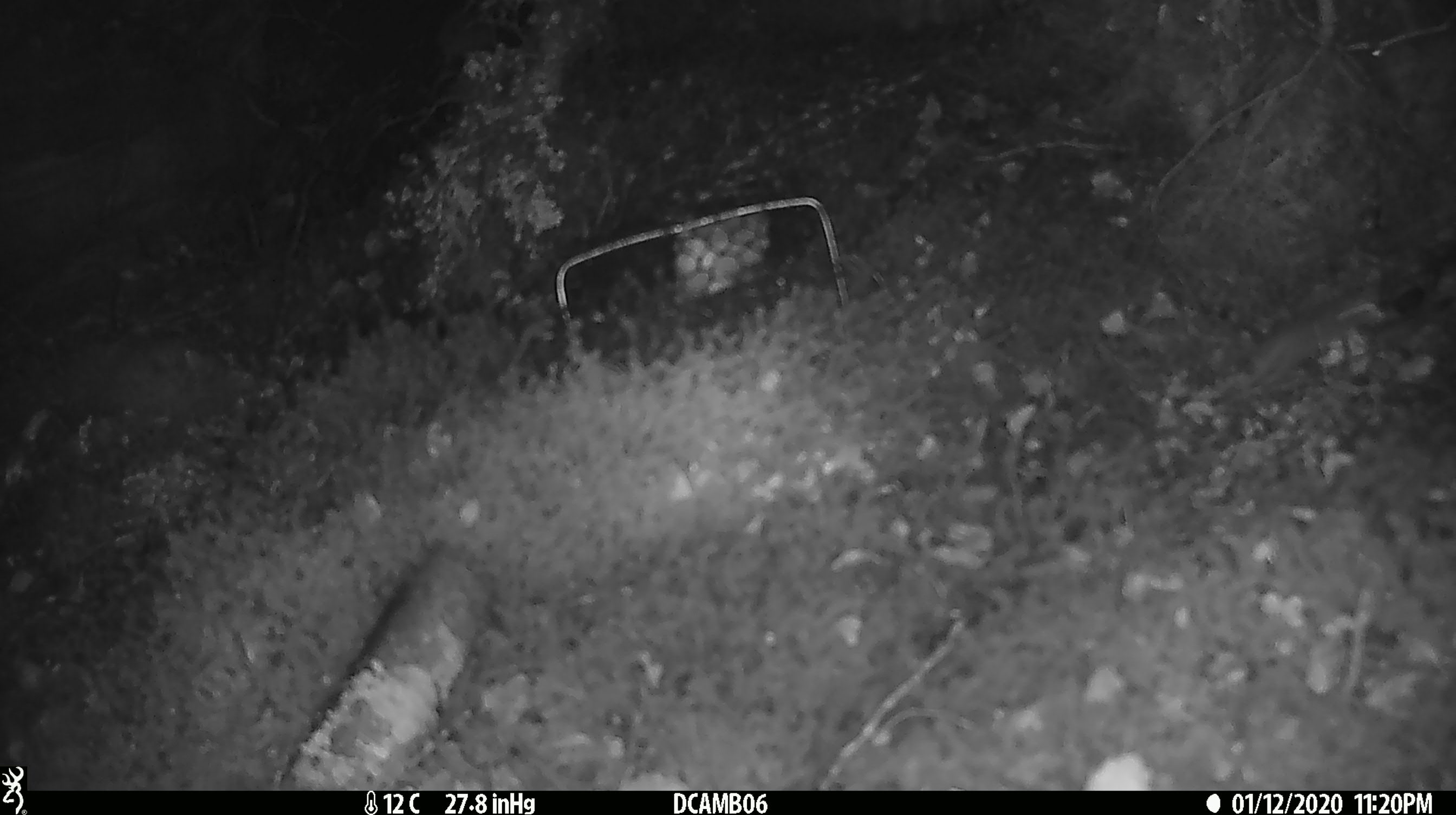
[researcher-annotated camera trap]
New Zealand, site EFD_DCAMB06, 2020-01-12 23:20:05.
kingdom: Animalia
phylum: Chordata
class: Mammalia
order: Rodentia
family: Muridae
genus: Mus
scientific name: Mus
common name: mouse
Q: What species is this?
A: Mouse (Mus).